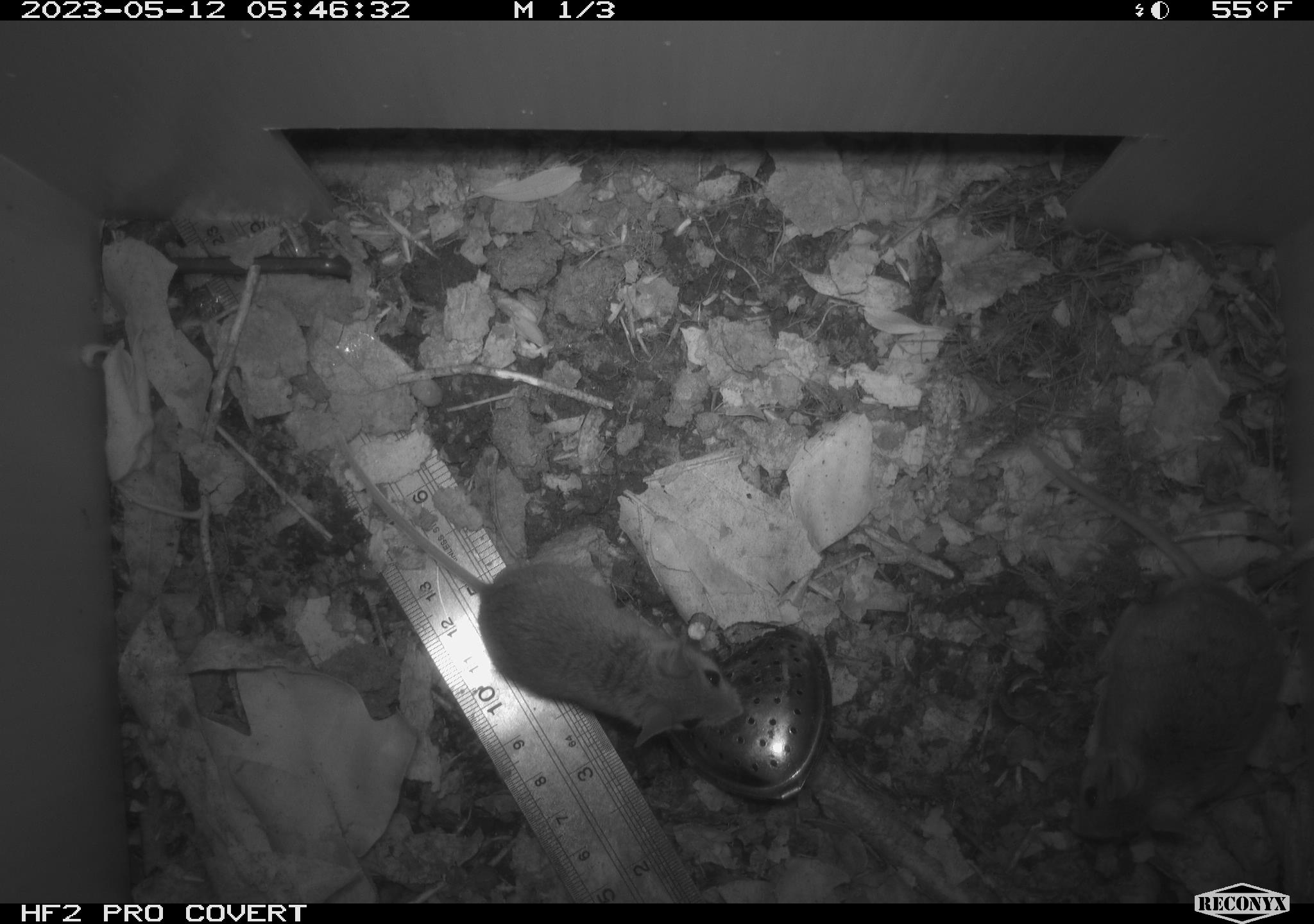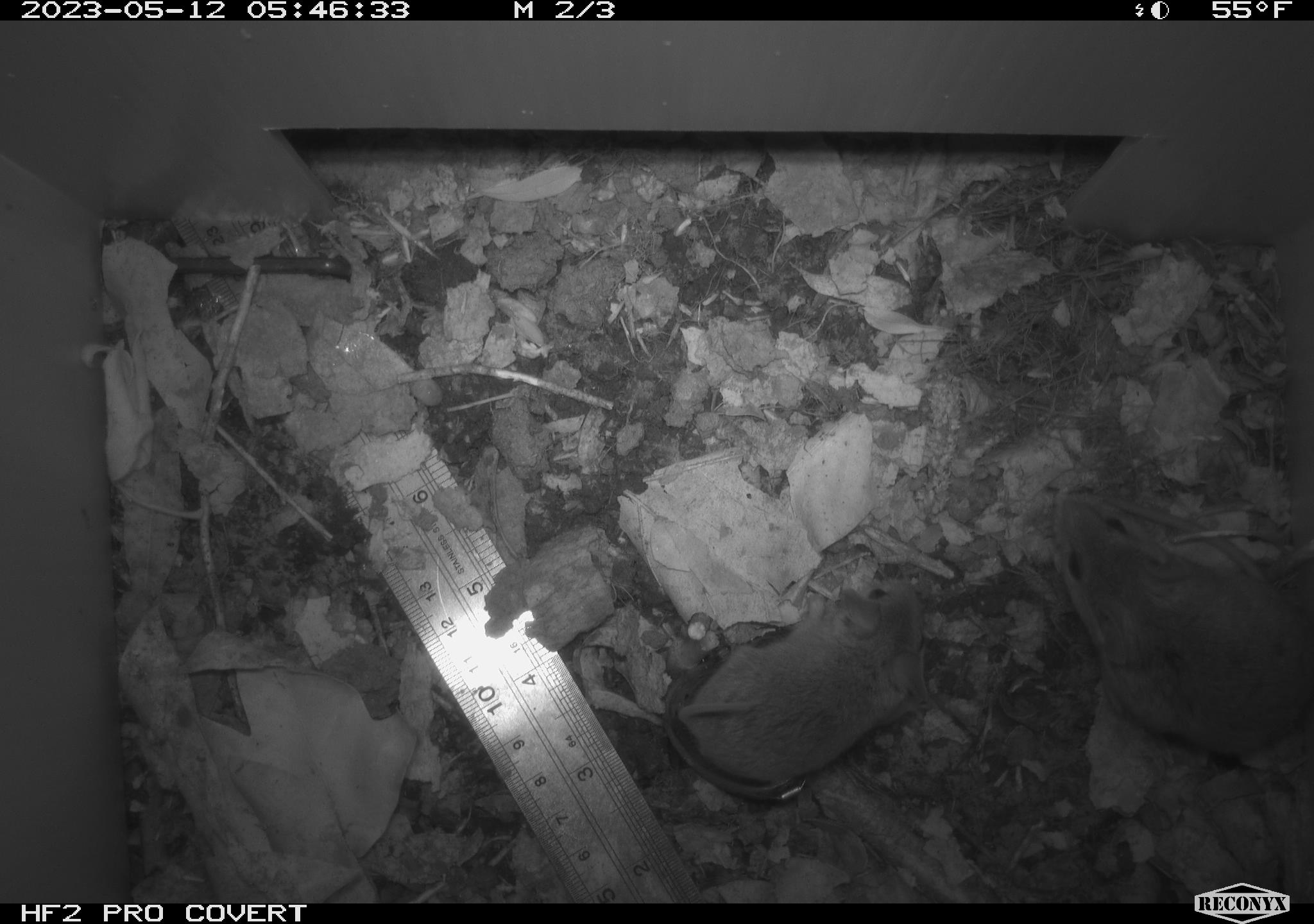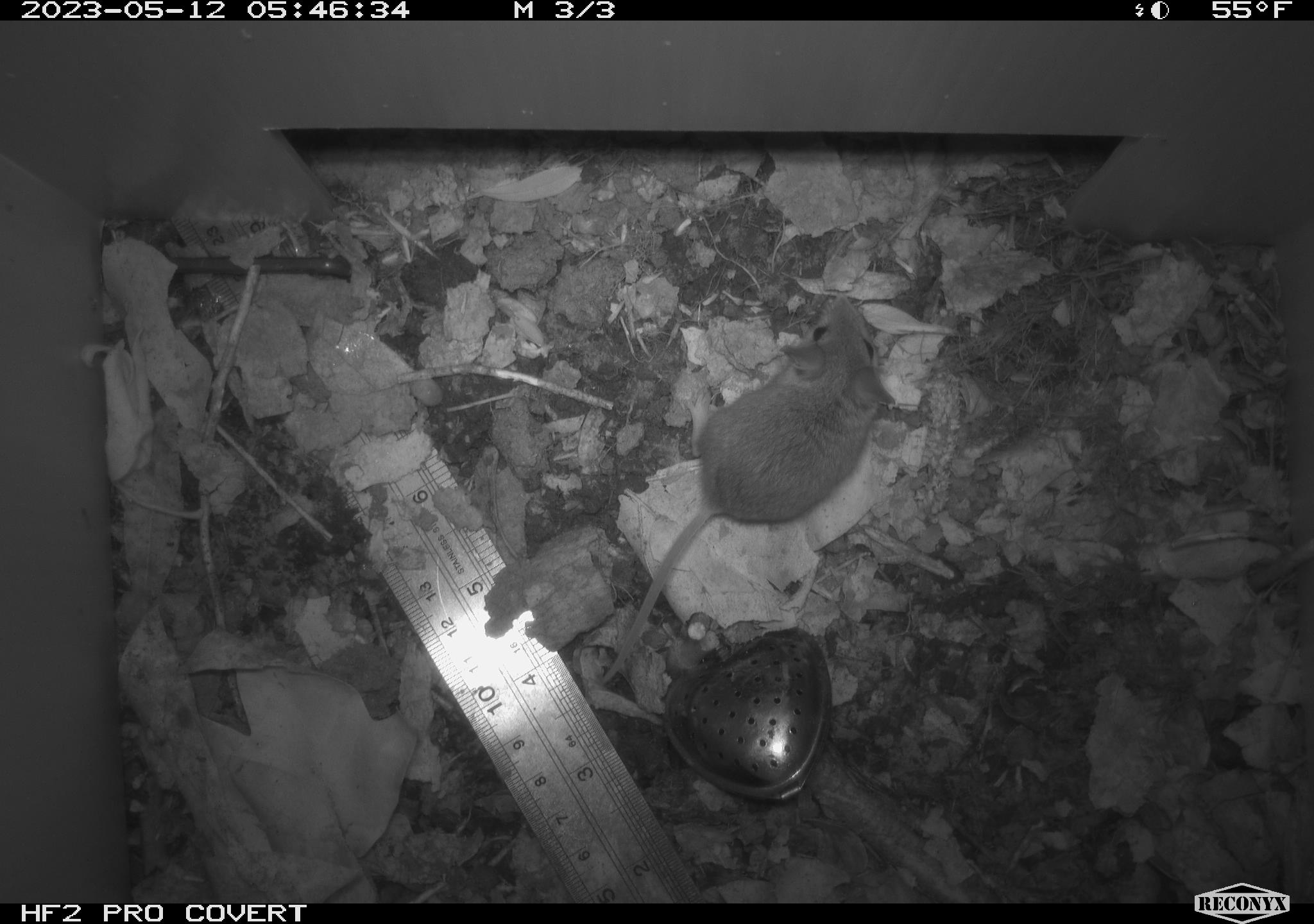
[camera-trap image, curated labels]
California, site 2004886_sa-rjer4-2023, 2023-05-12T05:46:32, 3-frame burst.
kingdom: Animalia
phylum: Chordata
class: Mammalia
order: Rodentia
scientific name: Rodentia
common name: mouse species